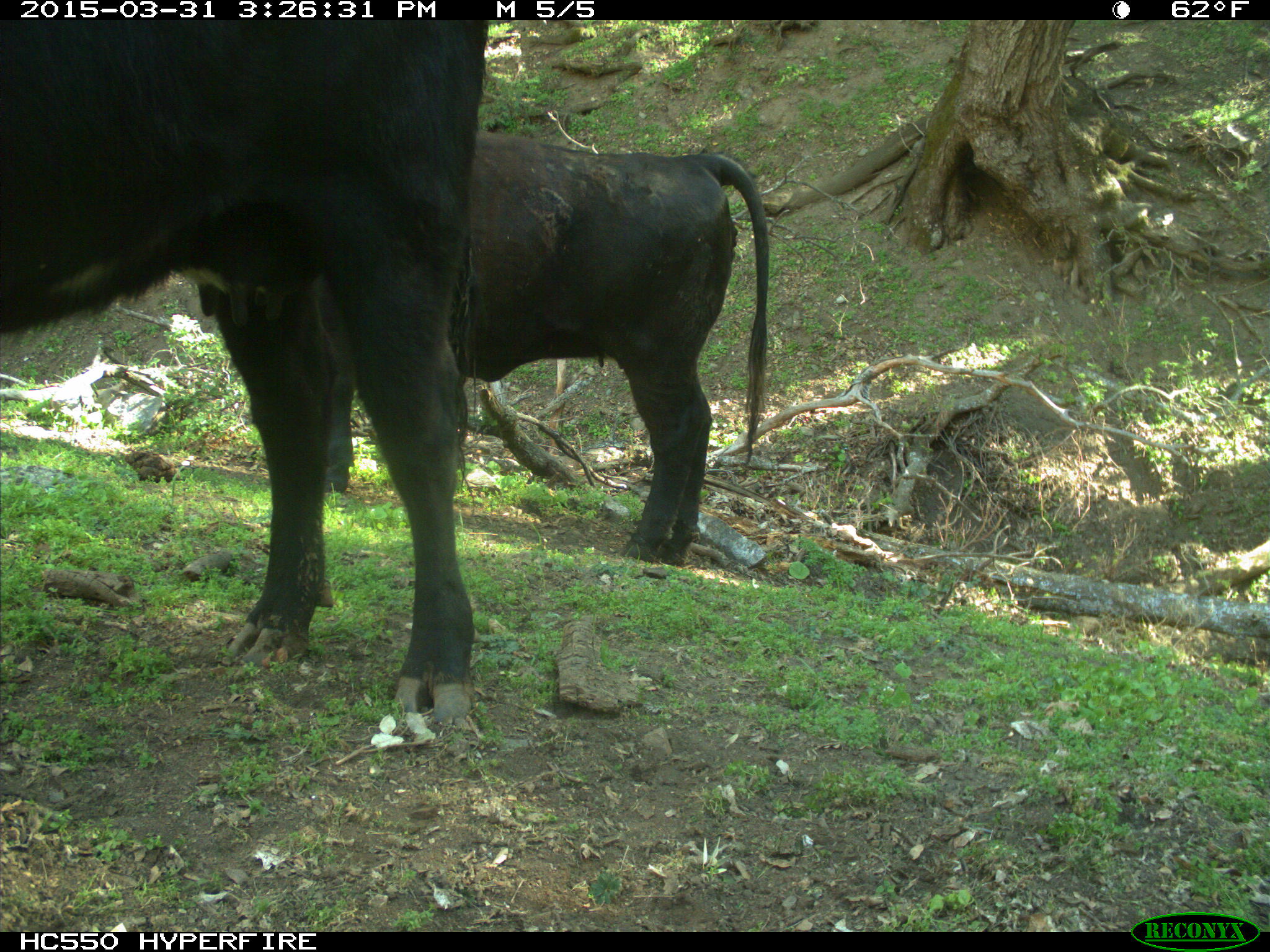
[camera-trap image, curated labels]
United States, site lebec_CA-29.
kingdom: Animalia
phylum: Chordata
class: Mammalia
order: Artiodactyla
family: Bovidae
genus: Bos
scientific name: Bos taurus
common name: domestic cow